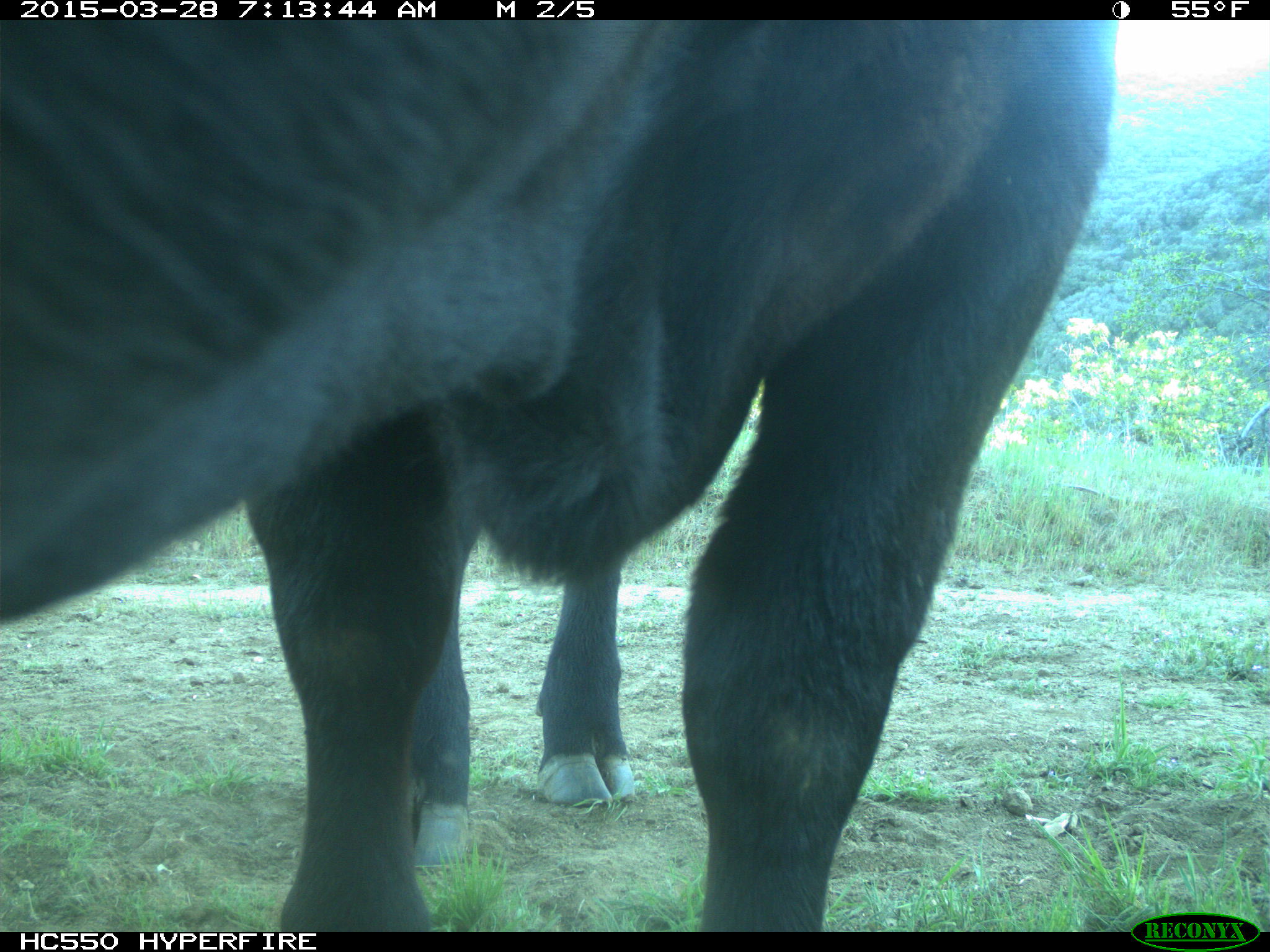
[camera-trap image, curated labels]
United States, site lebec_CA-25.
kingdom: Animalia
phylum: Chordata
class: Mammalia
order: Artiodactyla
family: Bovidae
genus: Bos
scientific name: Bos taurus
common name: domestic cow